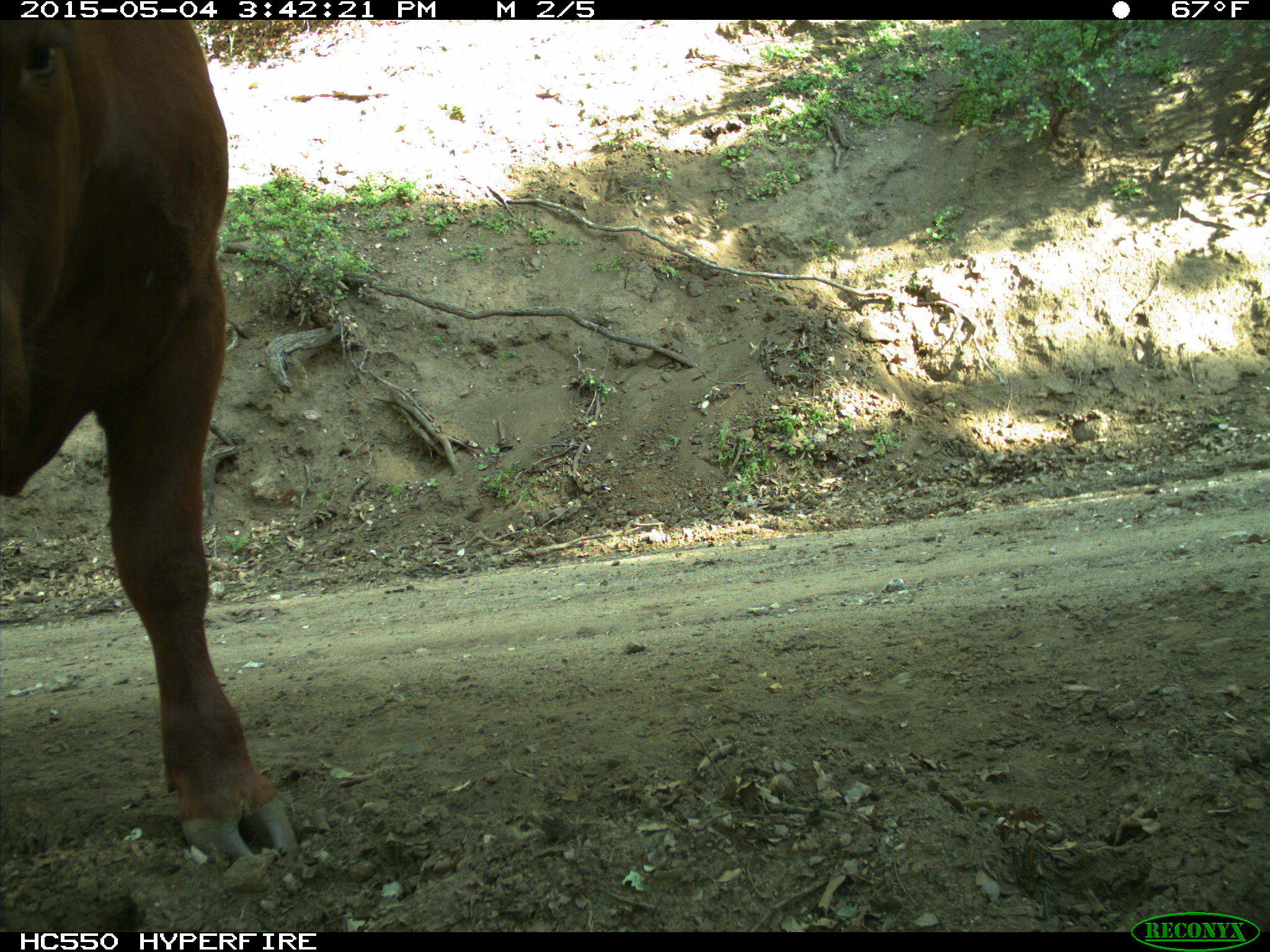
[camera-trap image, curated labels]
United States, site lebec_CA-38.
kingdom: Animalia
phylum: Chordata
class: Mammalia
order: Artiodactyla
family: Bovidae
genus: Bos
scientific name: Bos taurus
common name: domestic cow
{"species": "Bos taurus (domestic cow)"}